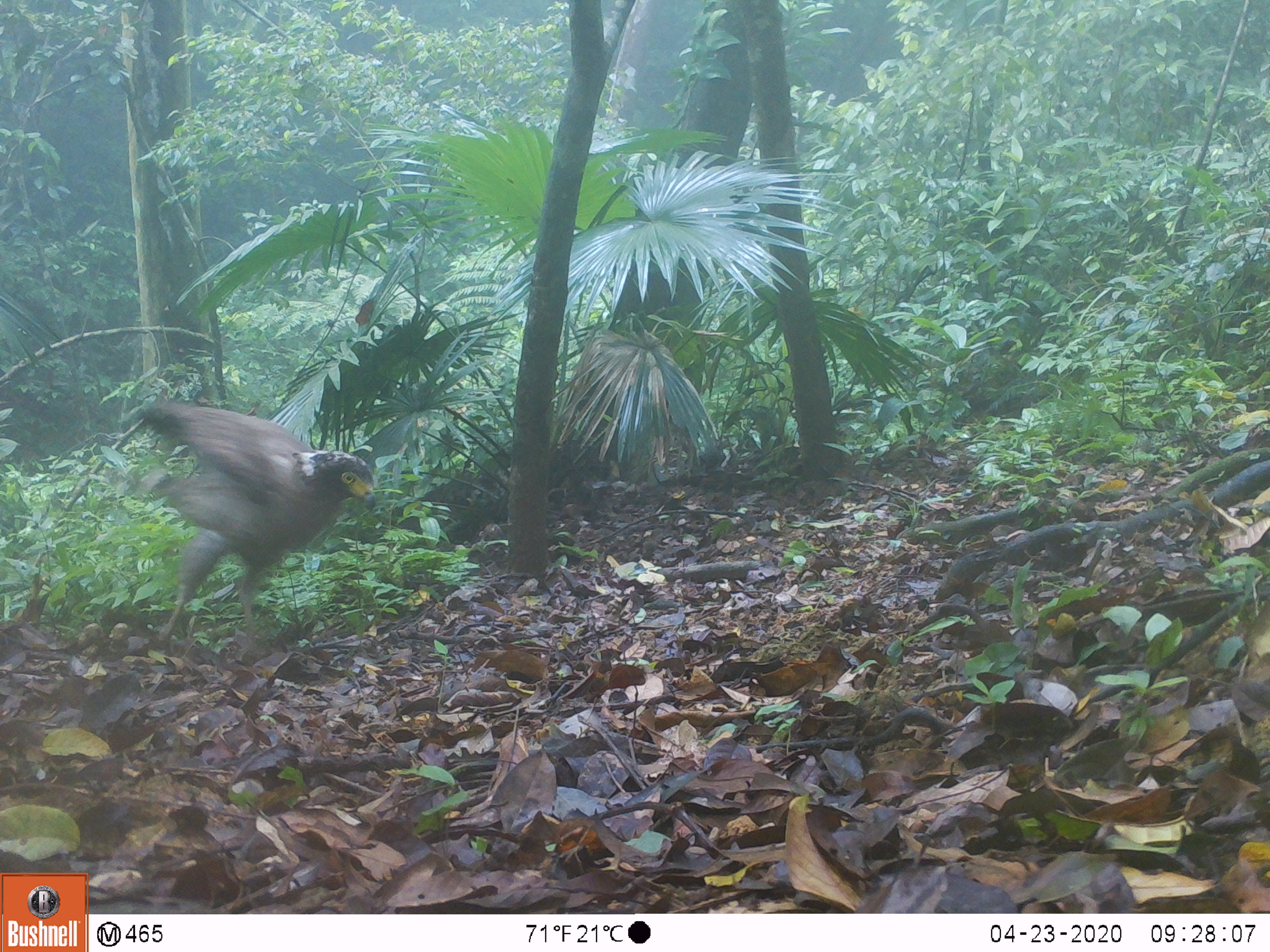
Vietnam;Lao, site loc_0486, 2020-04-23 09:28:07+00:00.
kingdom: Animalia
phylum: Chordata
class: Aves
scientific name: Aves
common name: bird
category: unidentified bird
Unidentified bird (bird) (Aves). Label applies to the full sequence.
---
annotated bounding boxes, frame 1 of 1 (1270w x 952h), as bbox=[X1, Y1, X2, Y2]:
unidentified bird: bbox=[125, 398, 378, 661]